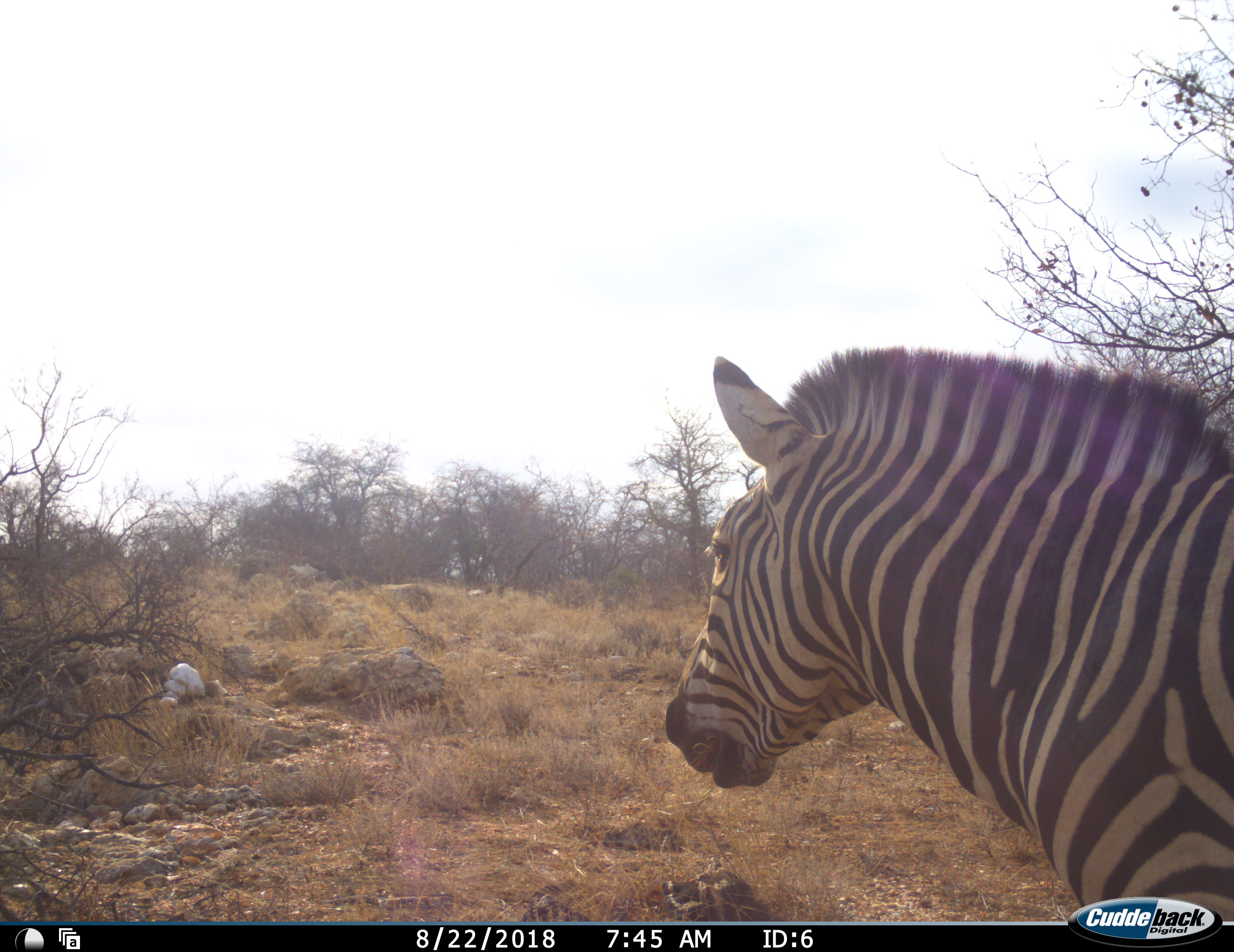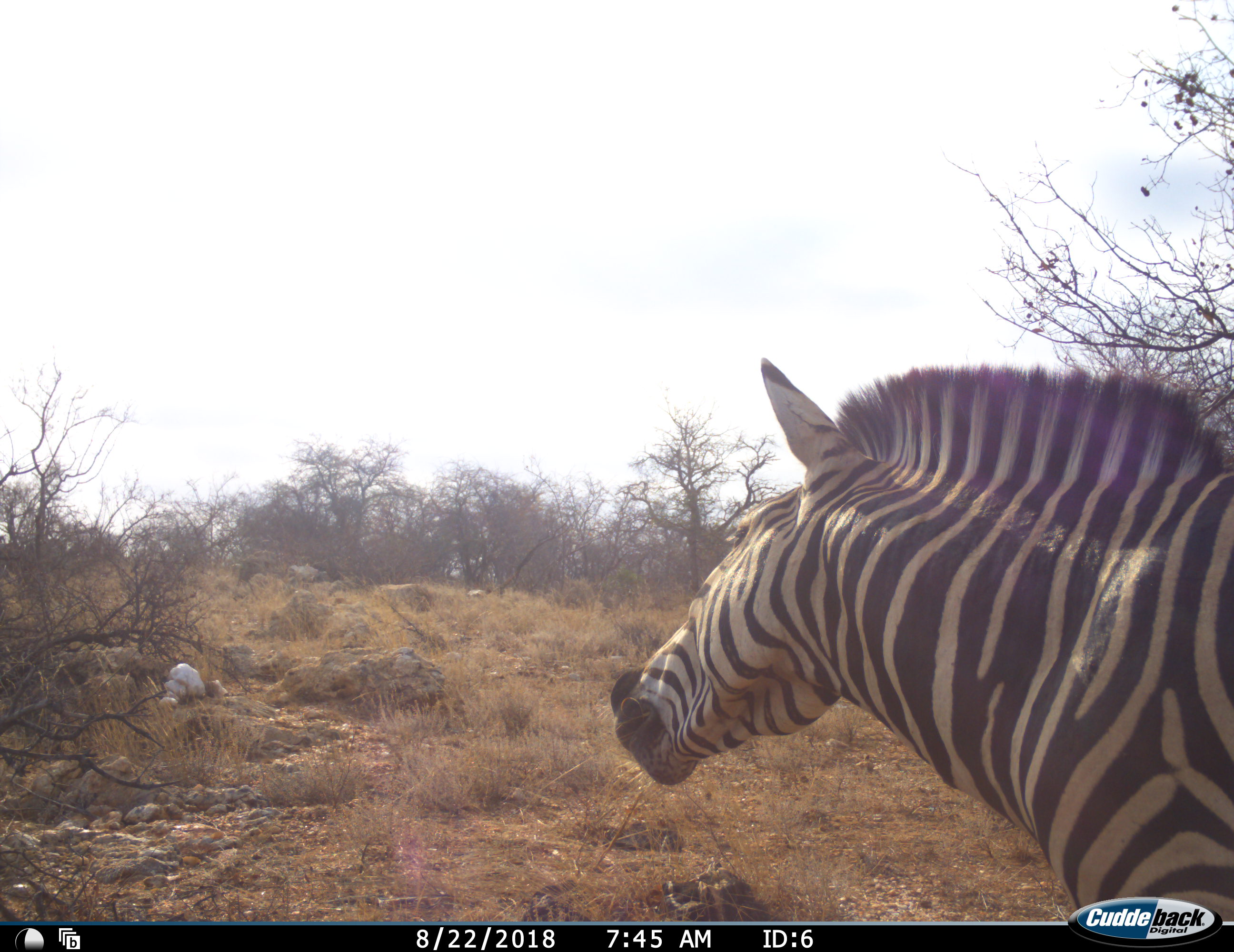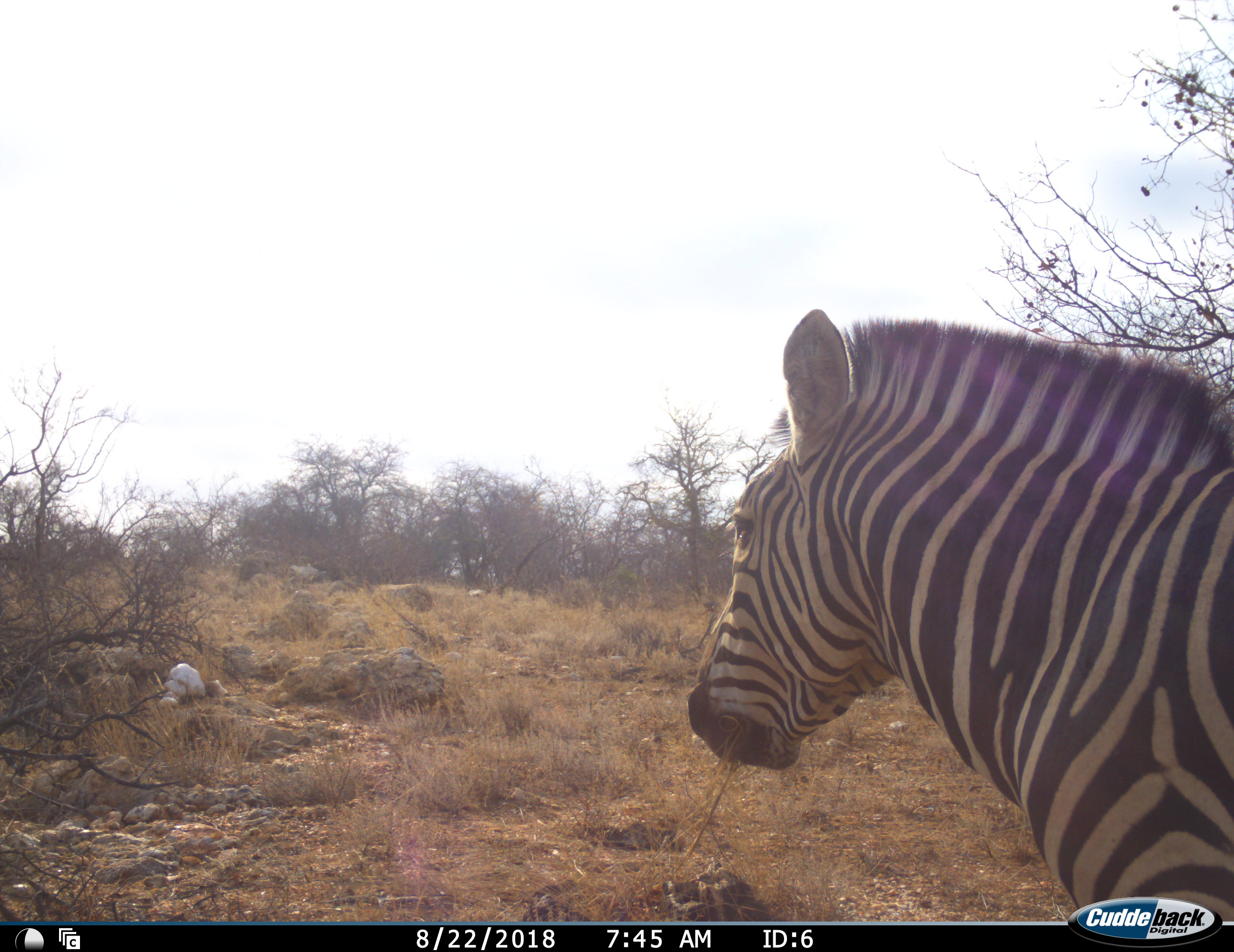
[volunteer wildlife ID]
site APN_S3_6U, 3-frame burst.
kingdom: Animalia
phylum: Chordata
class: Mammalia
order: Perissodactyla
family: Equidae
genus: Equus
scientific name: Equus quagga burchellii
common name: burchell's zebra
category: zebraburchells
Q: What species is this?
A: Zebraburchells (burchell's zebra) (Equus quagga burchellii).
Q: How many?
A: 1.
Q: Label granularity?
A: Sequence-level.